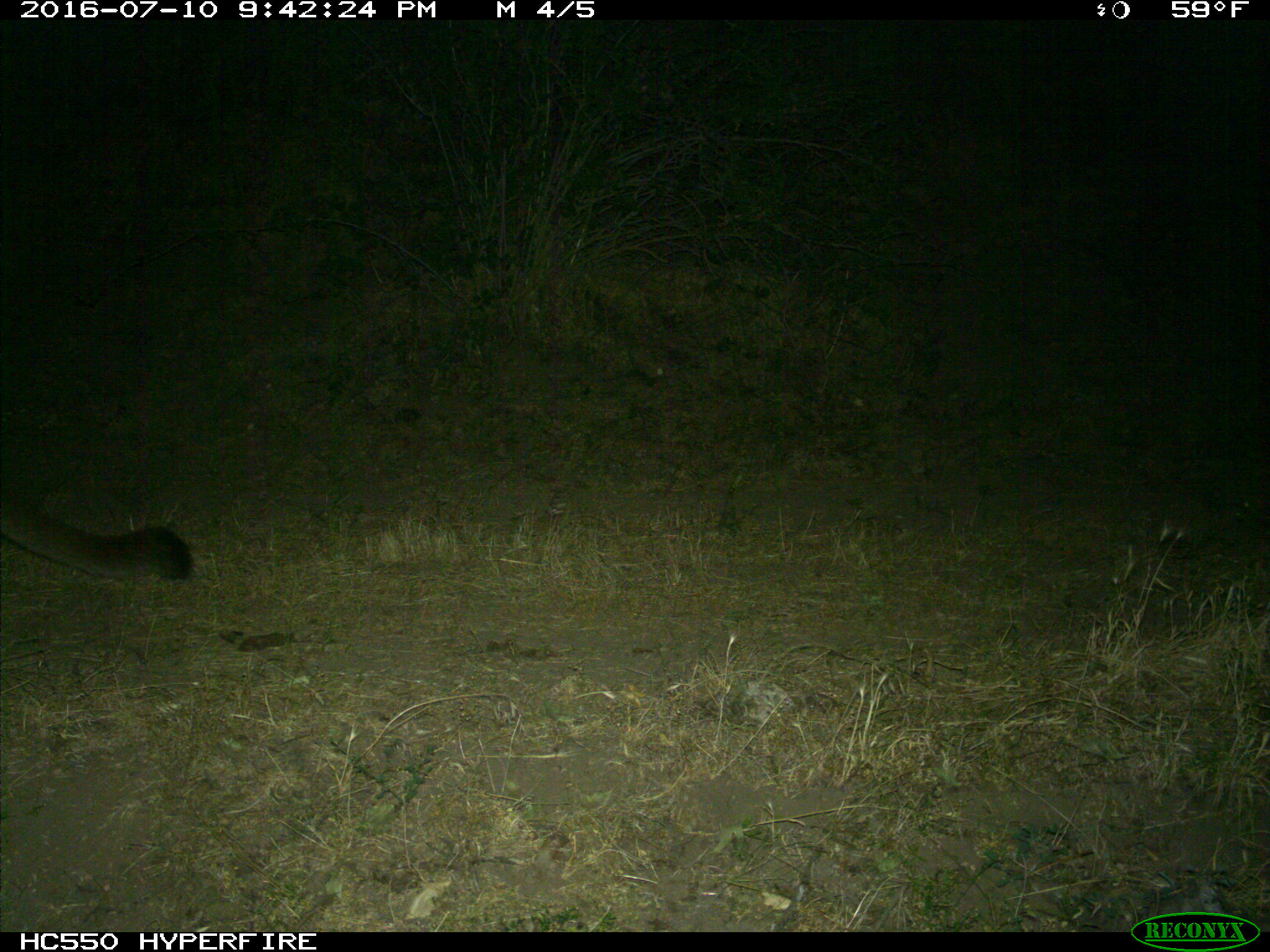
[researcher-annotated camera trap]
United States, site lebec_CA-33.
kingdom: Animalia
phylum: Chordata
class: Mammalia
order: Carnivora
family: Felidae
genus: Puma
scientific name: Puma concolor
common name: mountain lion